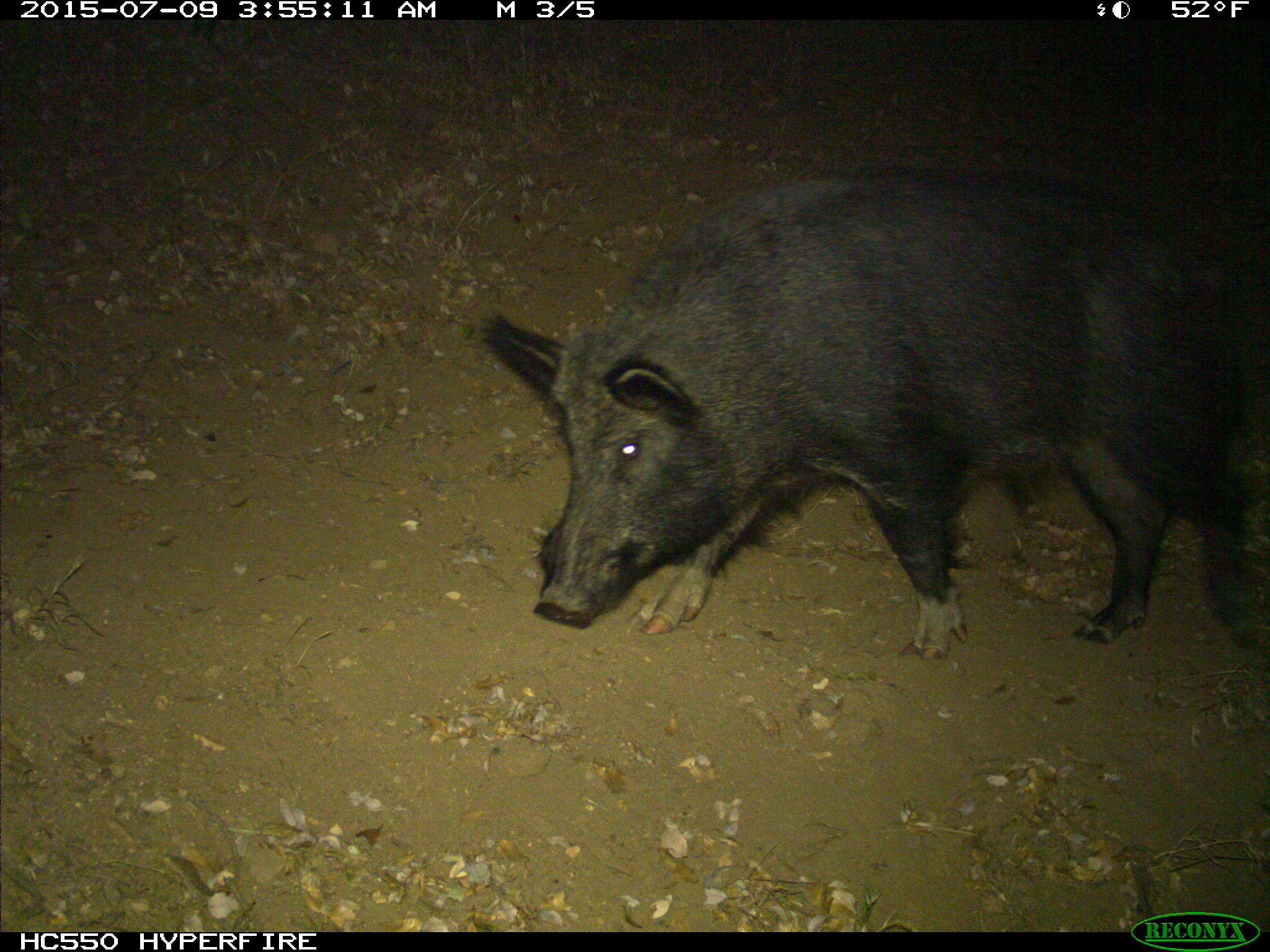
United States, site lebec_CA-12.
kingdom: Animalia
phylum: Chordata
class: Mammalia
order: Artiodactyla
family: Suidae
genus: Sus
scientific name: Sus scrofa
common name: wild boar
Sus scrofa (wild boar).